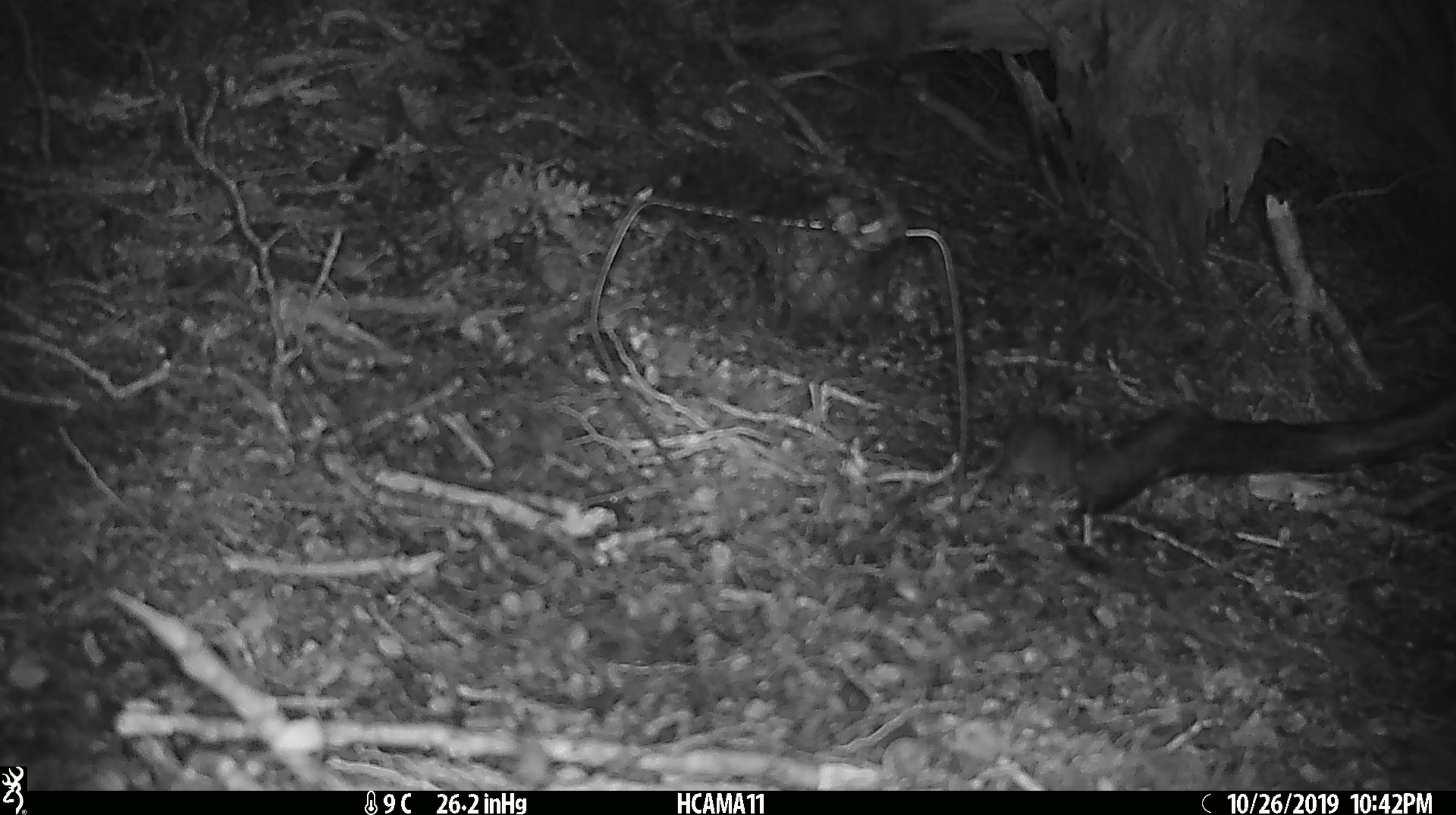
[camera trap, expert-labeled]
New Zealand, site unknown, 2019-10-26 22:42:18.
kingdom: Animalia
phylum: Chordata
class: Mammalia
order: Rodentia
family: Muridae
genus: Mus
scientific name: Mus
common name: mouse